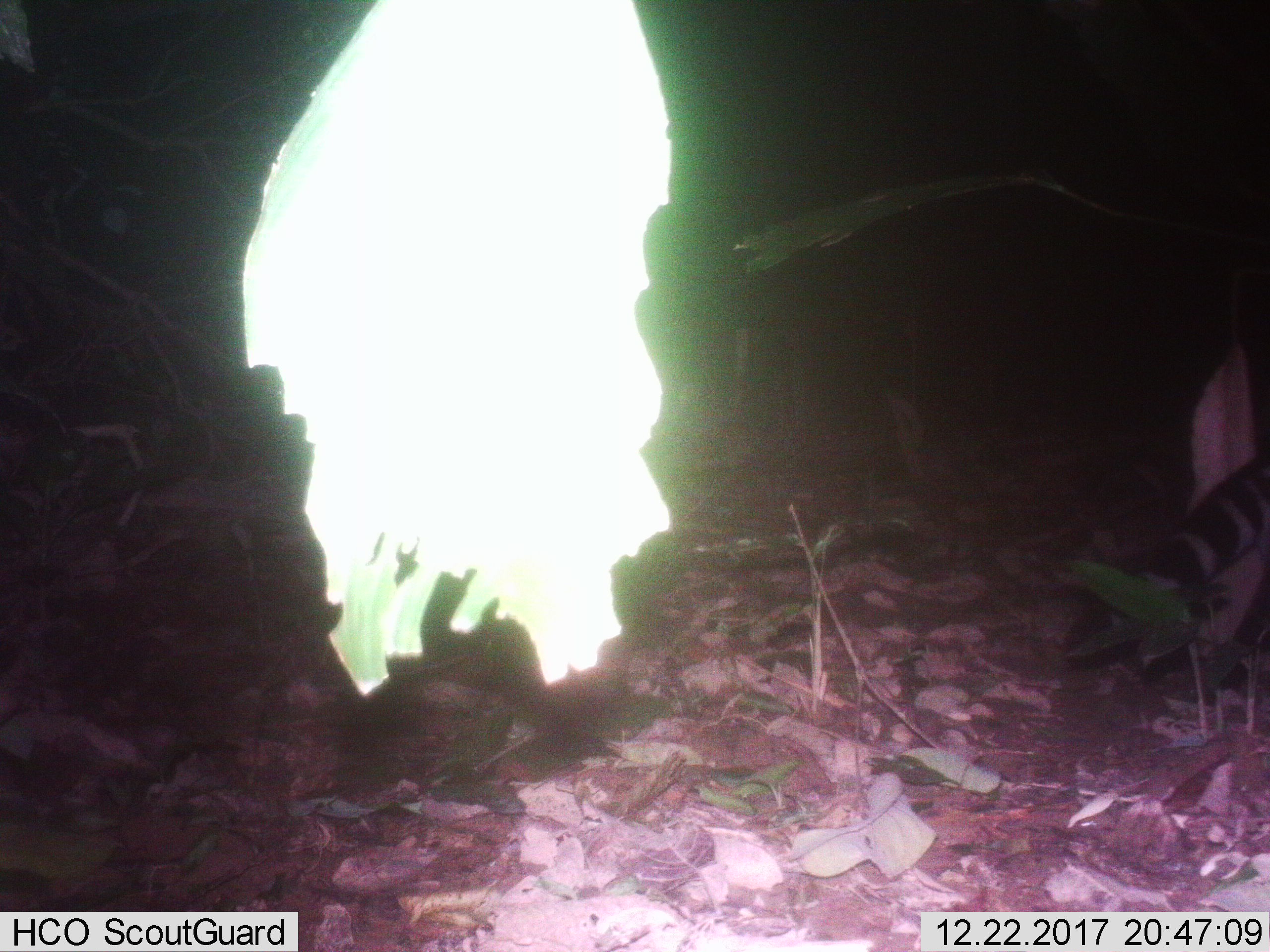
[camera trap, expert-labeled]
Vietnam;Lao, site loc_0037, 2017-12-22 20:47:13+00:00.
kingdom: Animalia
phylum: Chordata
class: Mammalia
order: Carnivora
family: Viverridae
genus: Viverra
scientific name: Viverra zibetha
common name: large indian civet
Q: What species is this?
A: Large indian civet (Viverra zibetha).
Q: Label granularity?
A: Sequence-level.